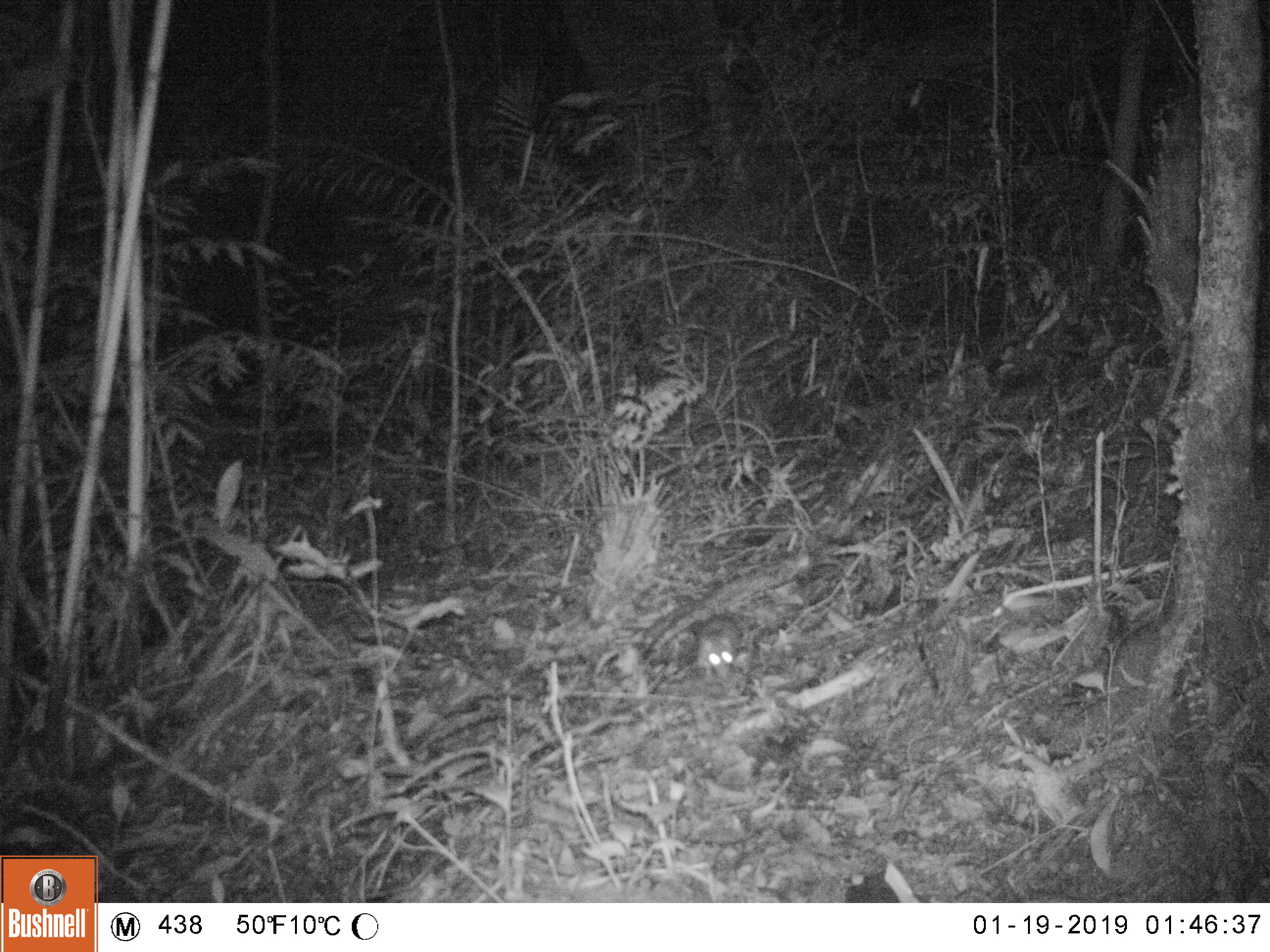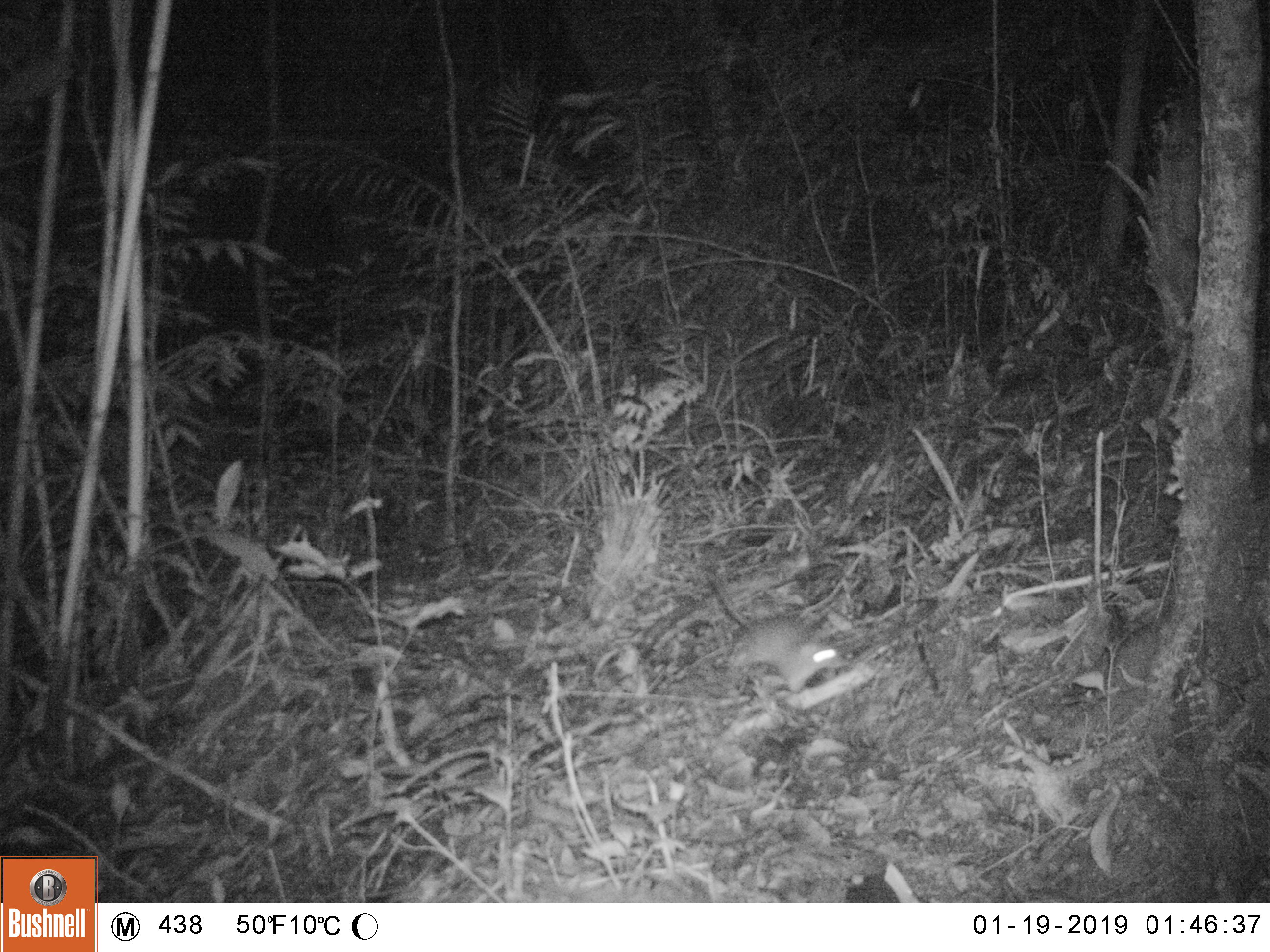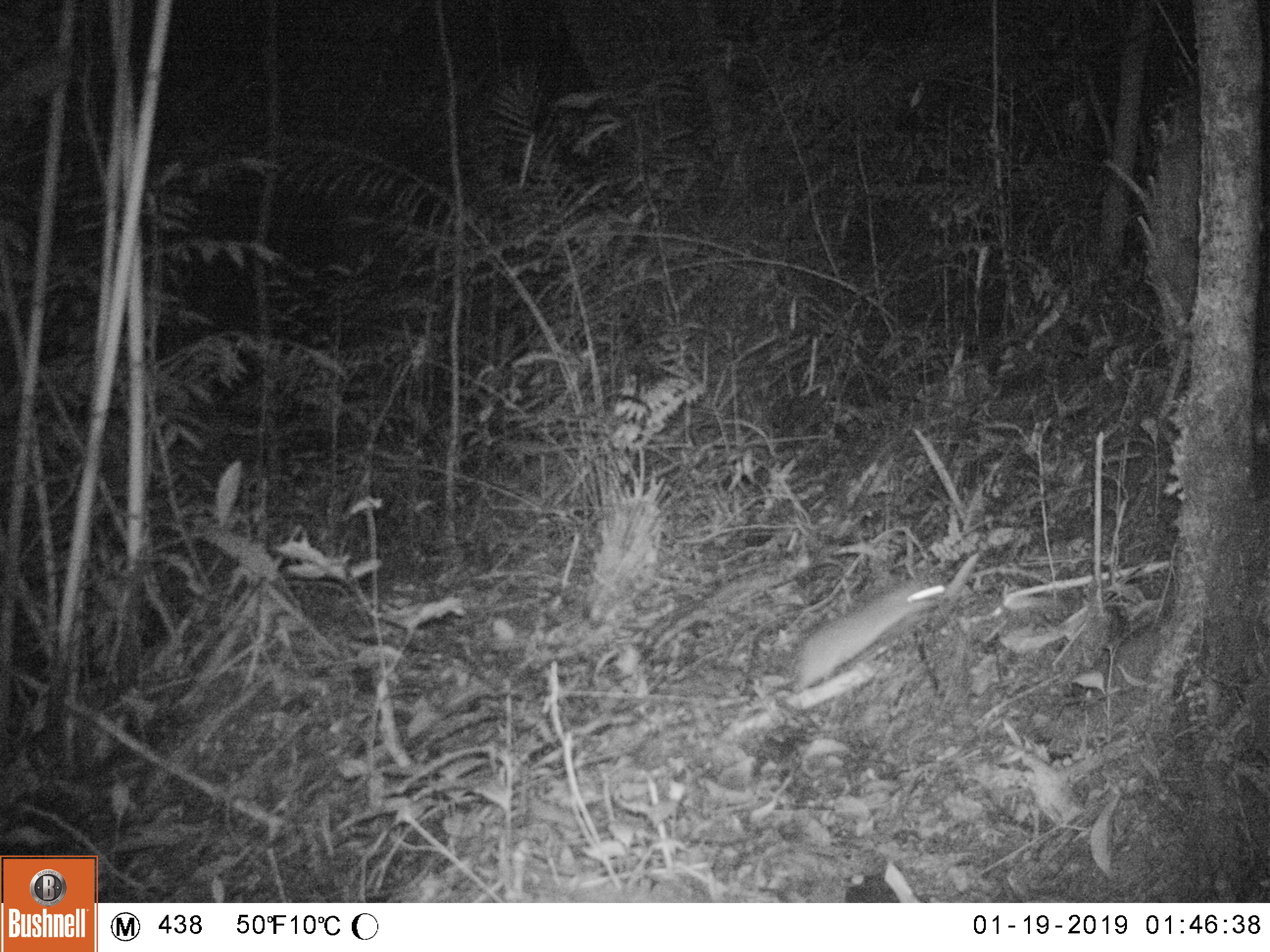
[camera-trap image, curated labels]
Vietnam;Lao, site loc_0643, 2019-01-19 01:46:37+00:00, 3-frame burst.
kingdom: Animalia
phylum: Chordata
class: Mammalia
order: Rodentia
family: Hystricidae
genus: Atherurus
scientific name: Atherurus macrourus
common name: asiatic brush-tailed porcupine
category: asiatic brush tailed porcupine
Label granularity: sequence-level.